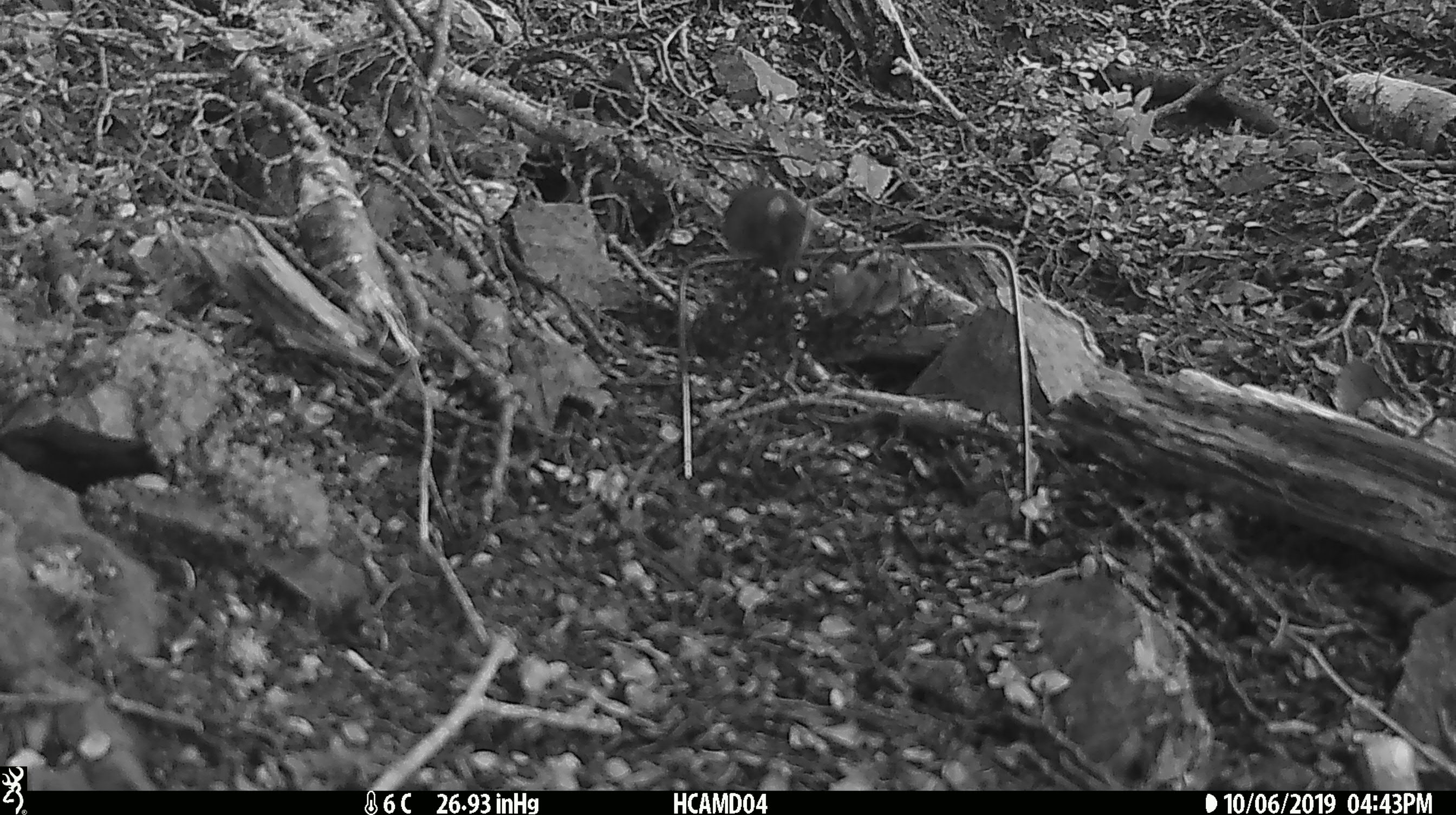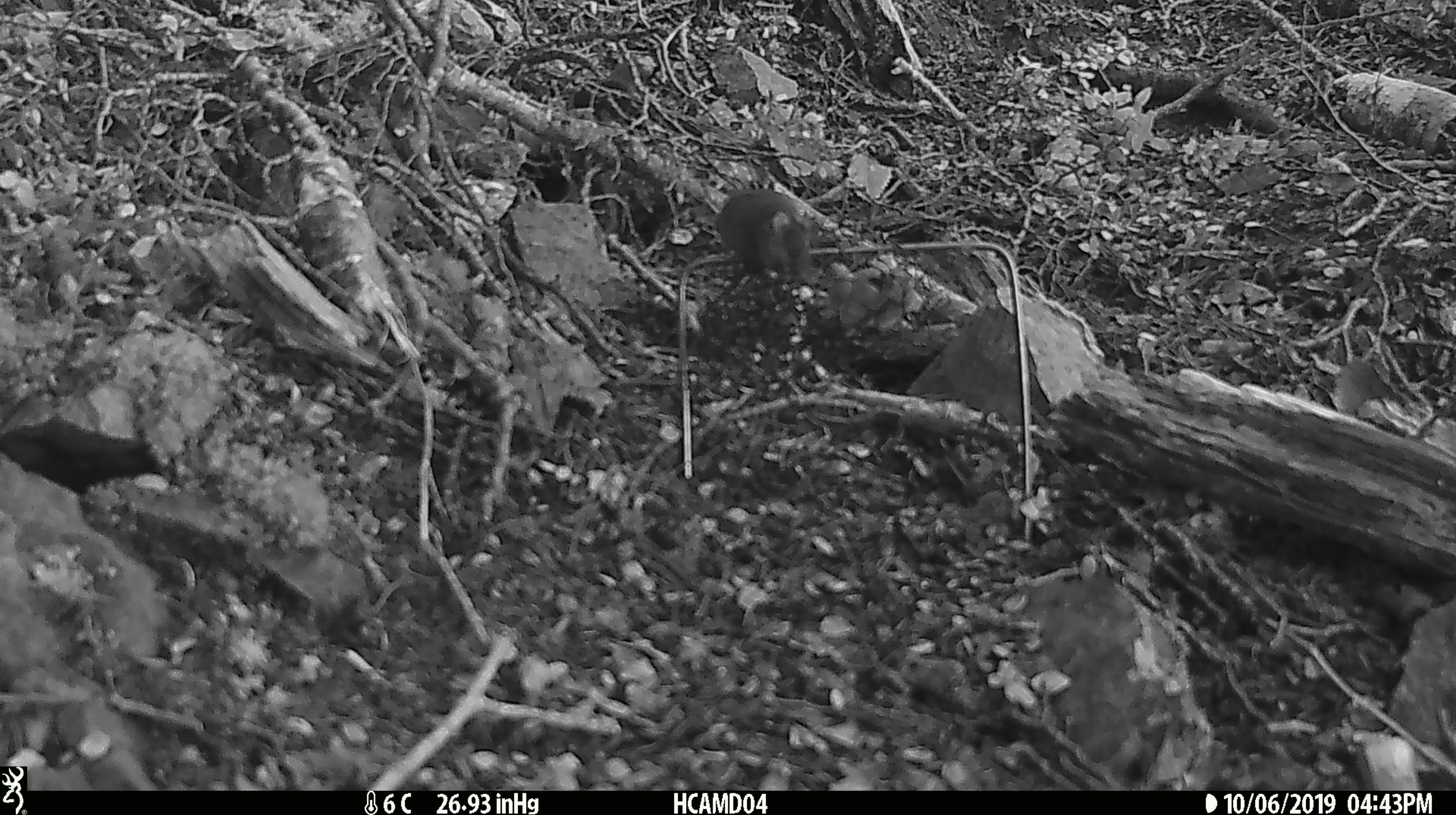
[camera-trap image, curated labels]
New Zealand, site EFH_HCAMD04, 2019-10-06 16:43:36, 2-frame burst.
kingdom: Animalia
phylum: Chordata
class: Mammalia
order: Rodentia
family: Muridae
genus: Mus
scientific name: Mus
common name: mouse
Mouse (Mus).